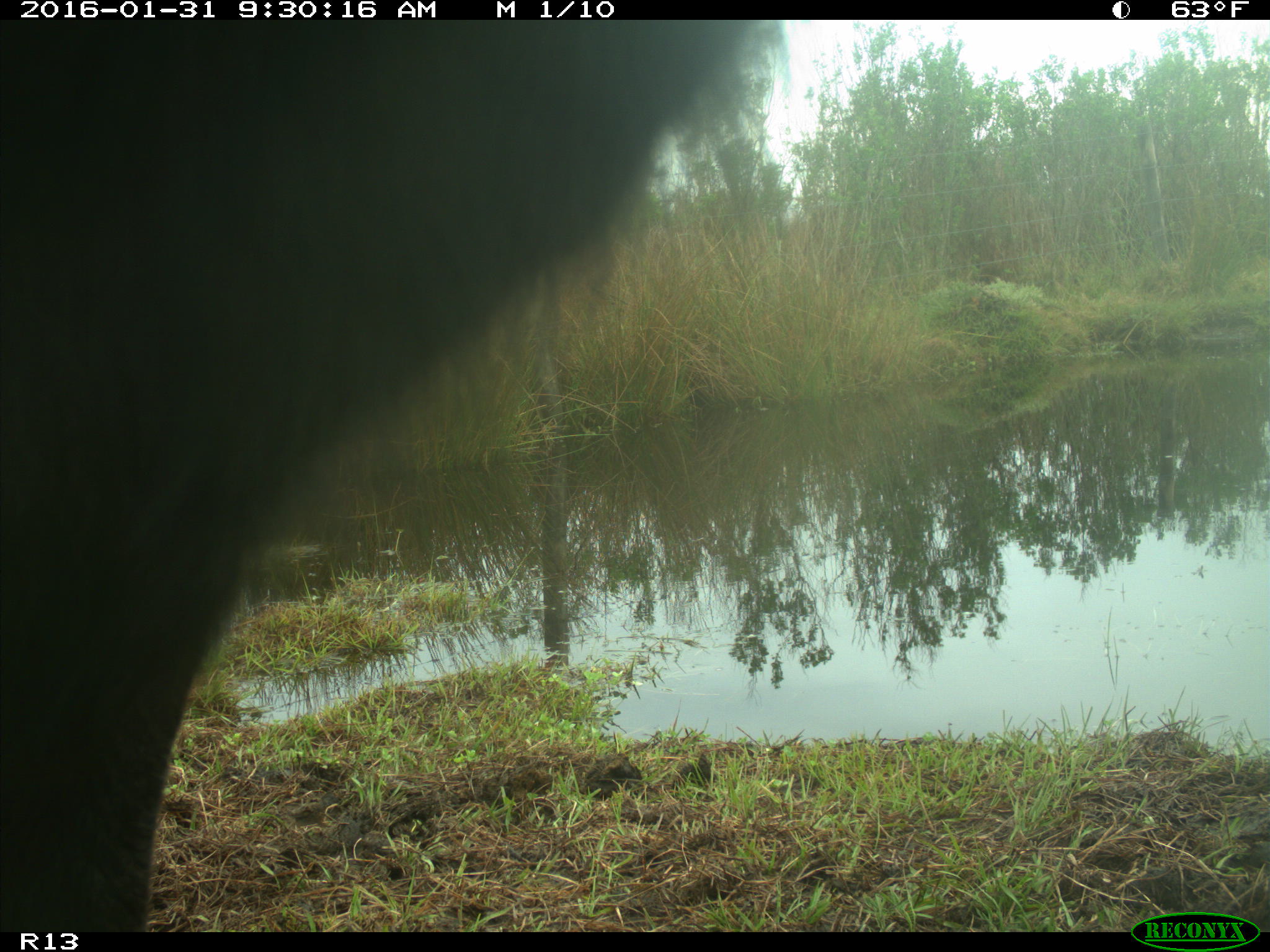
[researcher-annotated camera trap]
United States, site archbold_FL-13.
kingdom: Animalia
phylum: Chordata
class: Mammalia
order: Artiodactyla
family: Bovidae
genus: Bos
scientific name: Bos taurus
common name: domestic cow